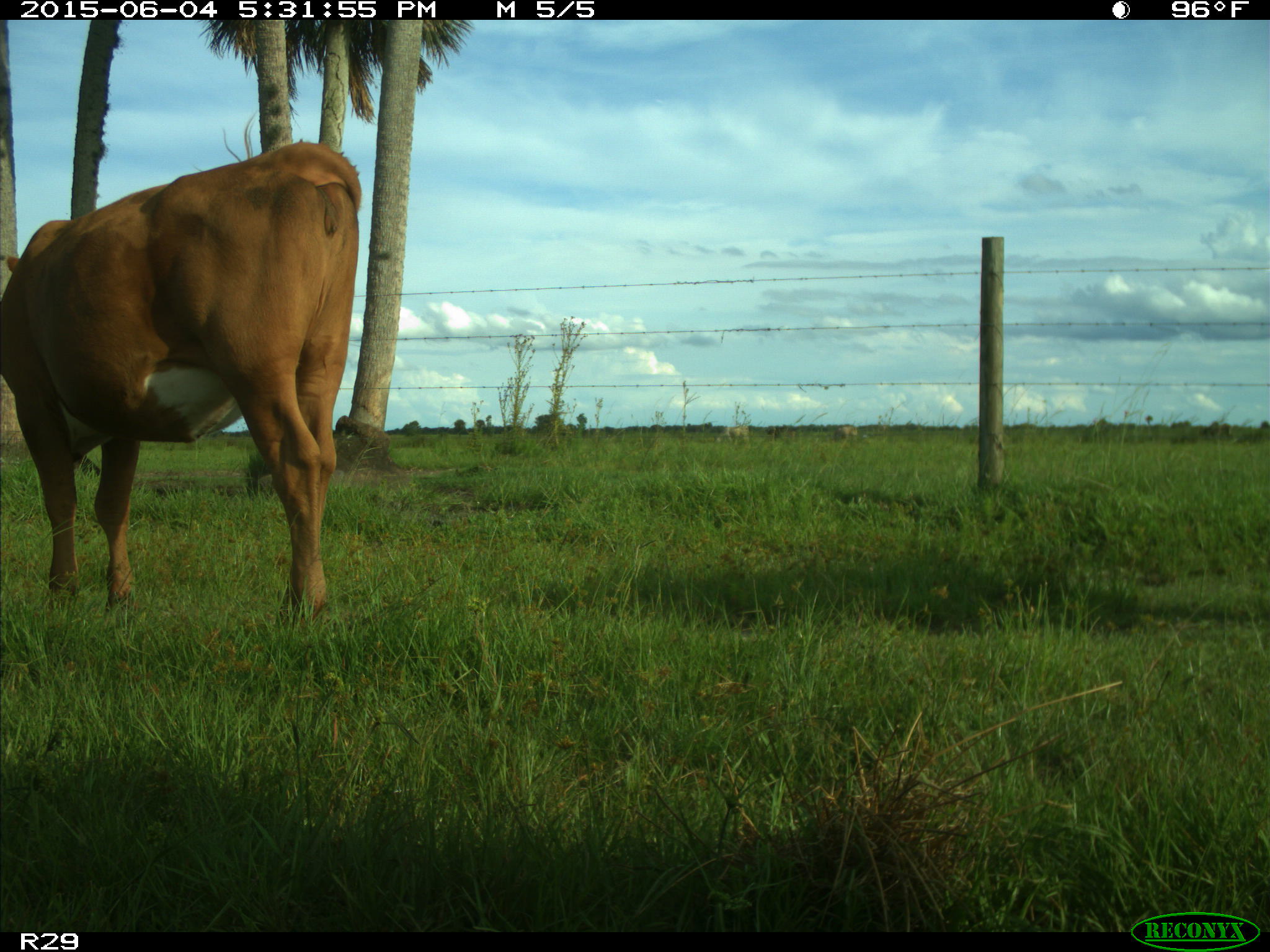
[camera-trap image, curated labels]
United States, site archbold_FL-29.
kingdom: Animalia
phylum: Chordata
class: Mammalia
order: Artiodactyla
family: Bovidae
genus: Bos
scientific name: Bos taurus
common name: domestic cow